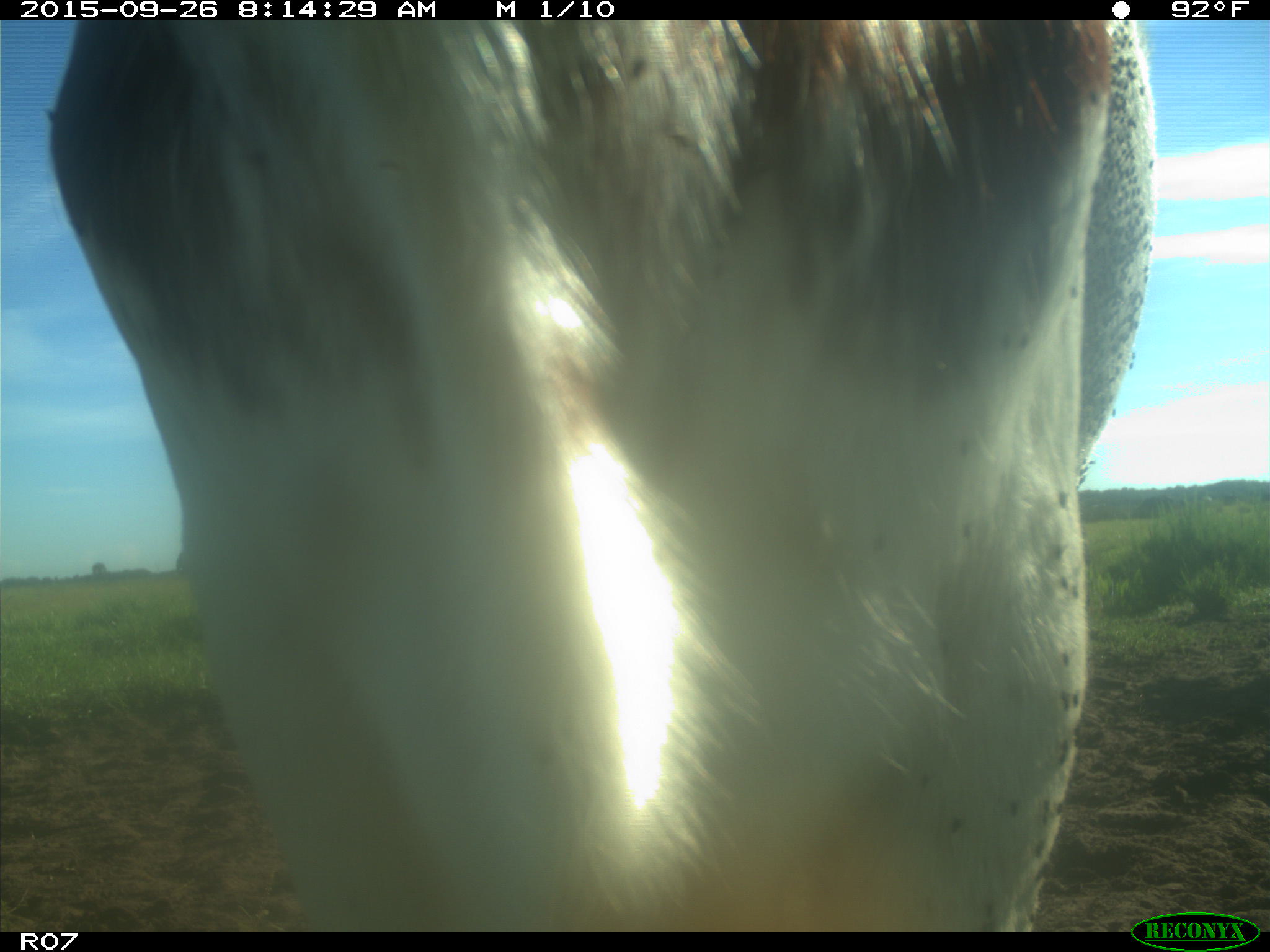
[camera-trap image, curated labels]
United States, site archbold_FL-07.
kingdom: Animalia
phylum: Chordata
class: Mammalia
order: Artiodactyla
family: Bovidae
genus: Bos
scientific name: Bos taurus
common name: domestic cow